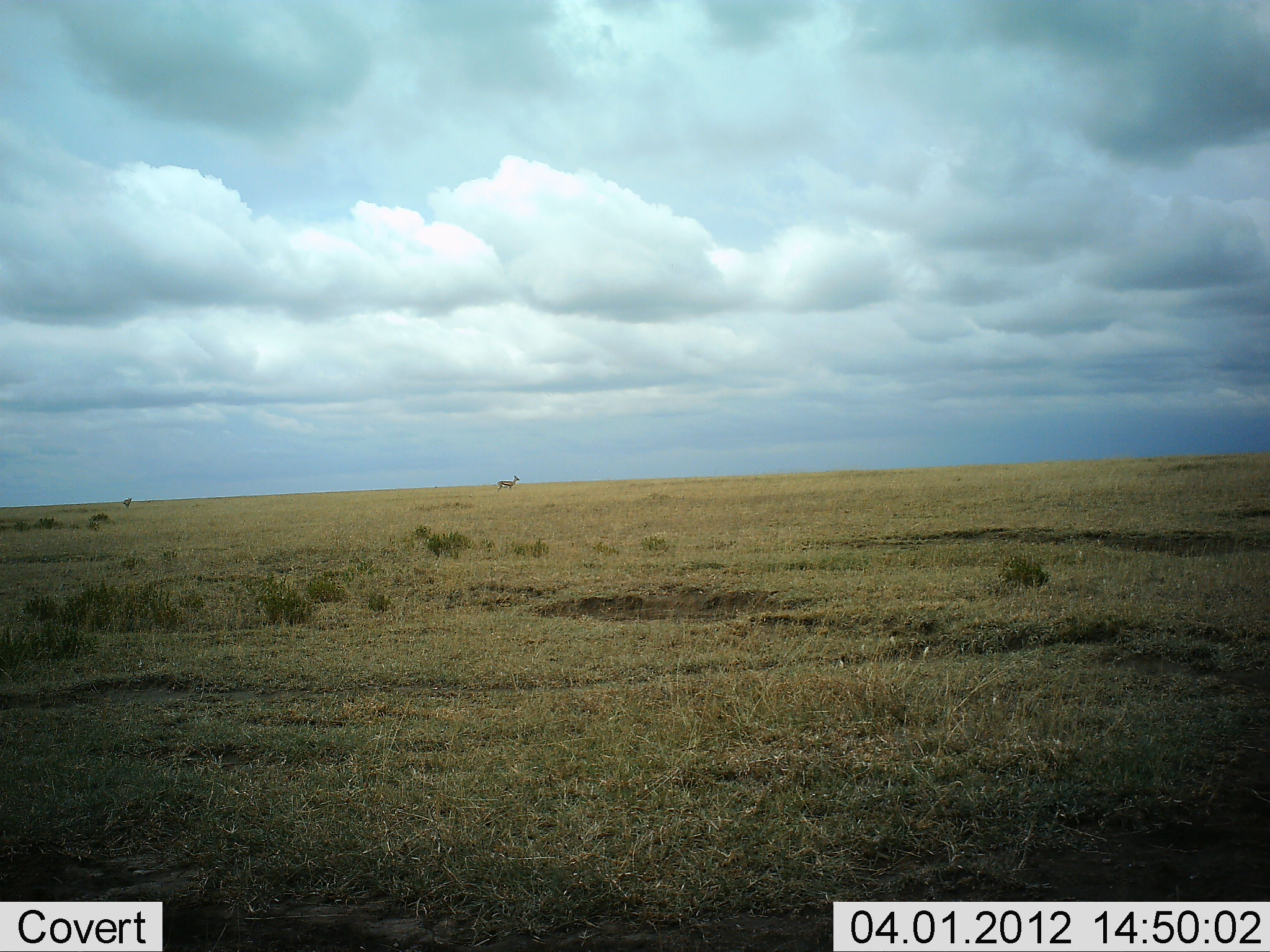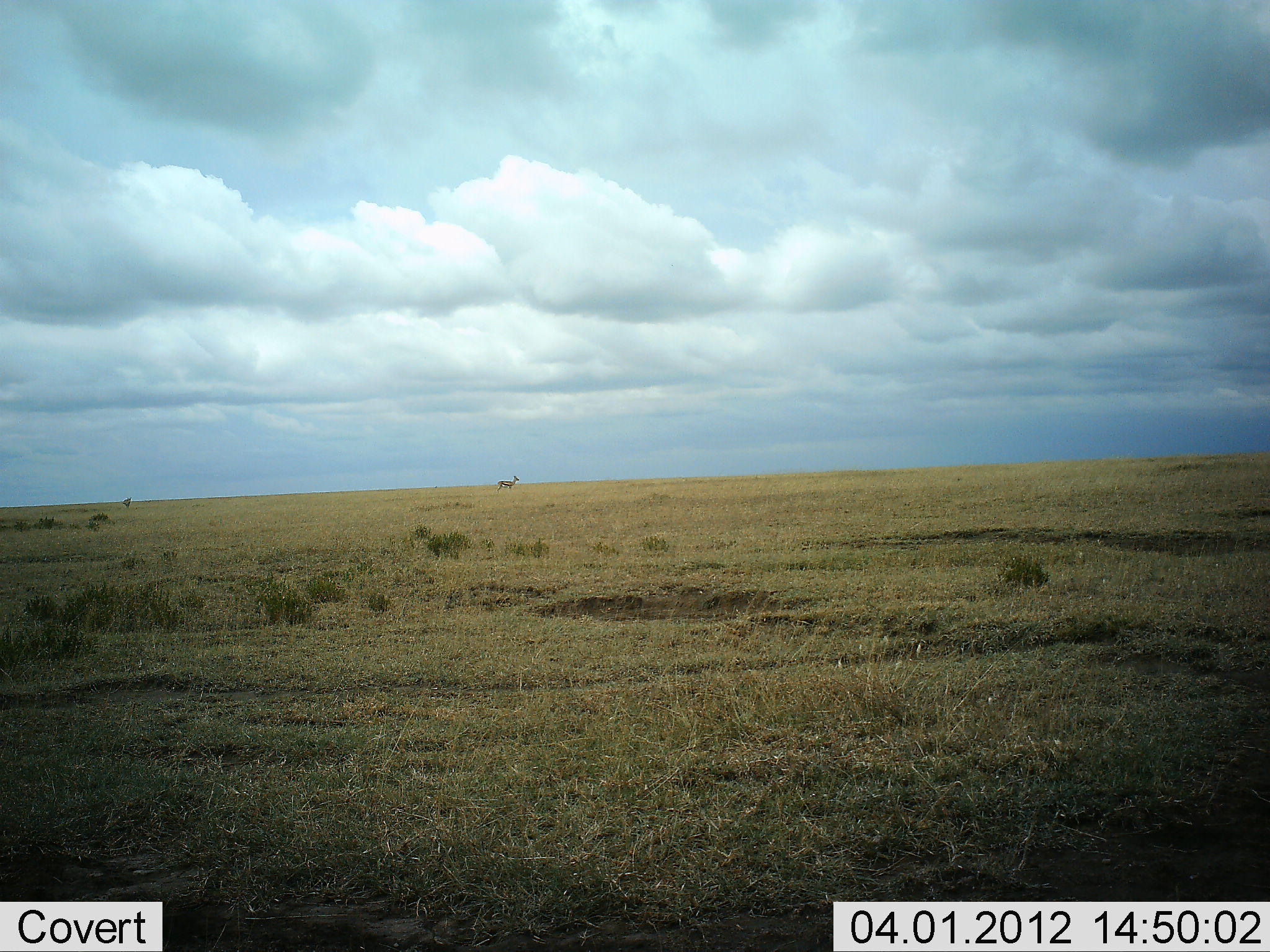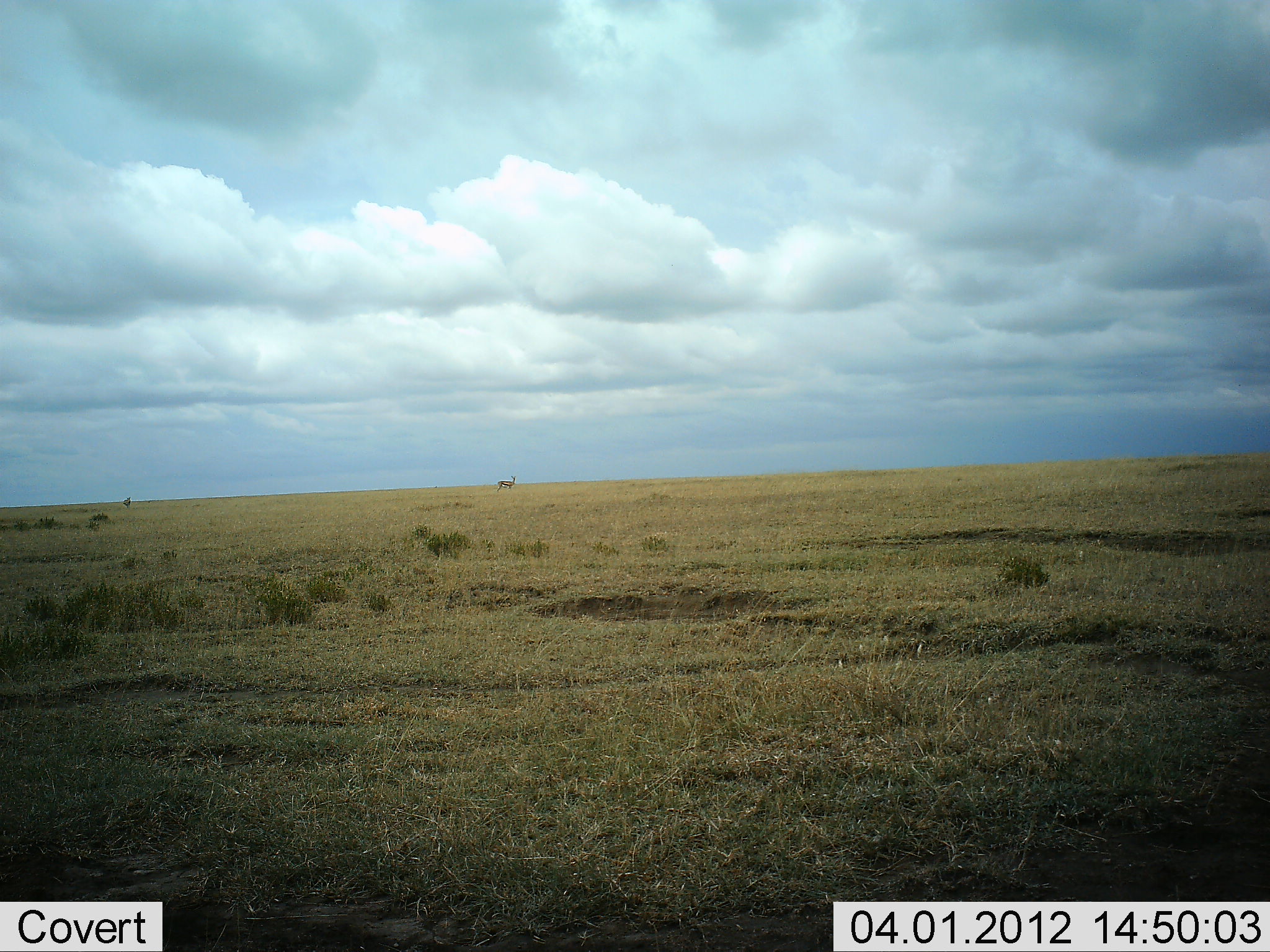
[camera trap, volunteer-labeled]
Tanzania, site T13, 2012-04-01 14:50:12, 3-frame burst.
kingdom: Animalia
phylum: Chordata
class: Mammalia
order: Artiodactyla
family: Bovidae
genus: Eudorcas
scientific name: Eudorcas thomsonii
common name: thomson's gazelle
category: gazellethomsons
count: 1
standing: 100%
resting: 0%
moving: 0%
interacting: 0%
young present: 0%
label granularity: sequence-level